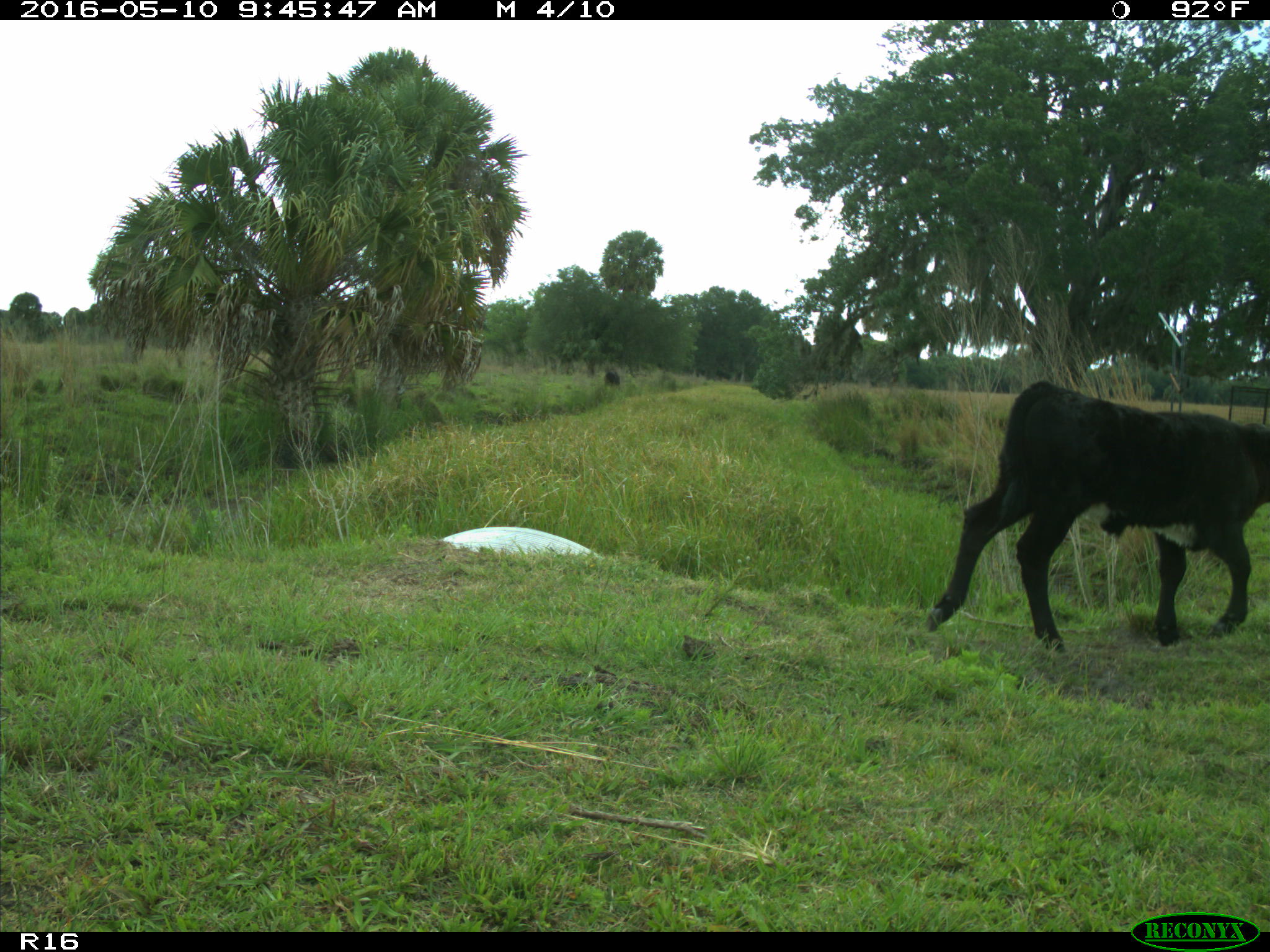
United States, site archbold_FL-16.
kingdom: Animalia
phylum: Chordata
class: Mammalia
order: Artiodactyla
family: Bovidae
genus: Bos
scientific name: Bos taurus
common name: domestic cow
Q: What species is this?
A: Bos taurus (domestic cow).